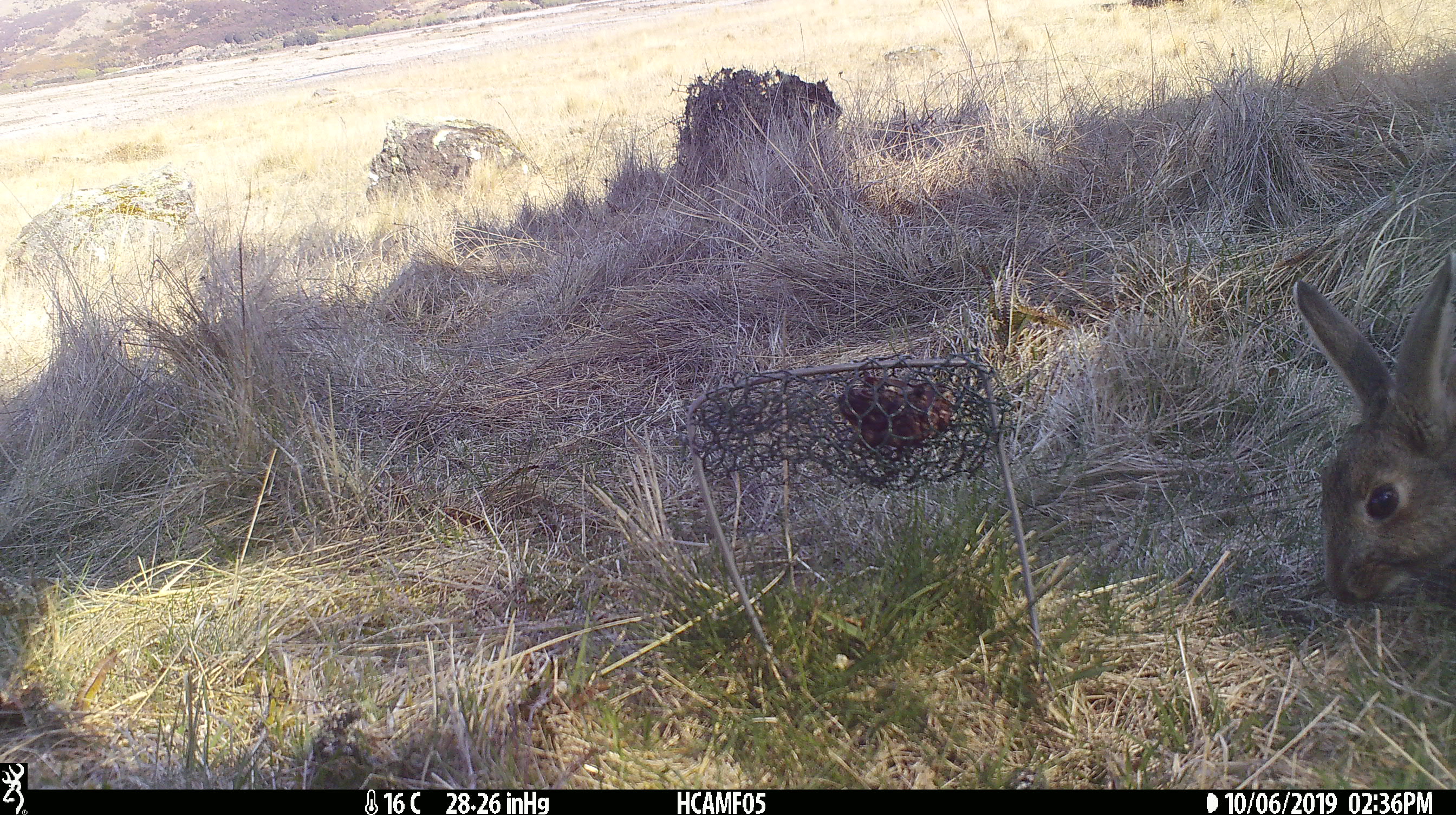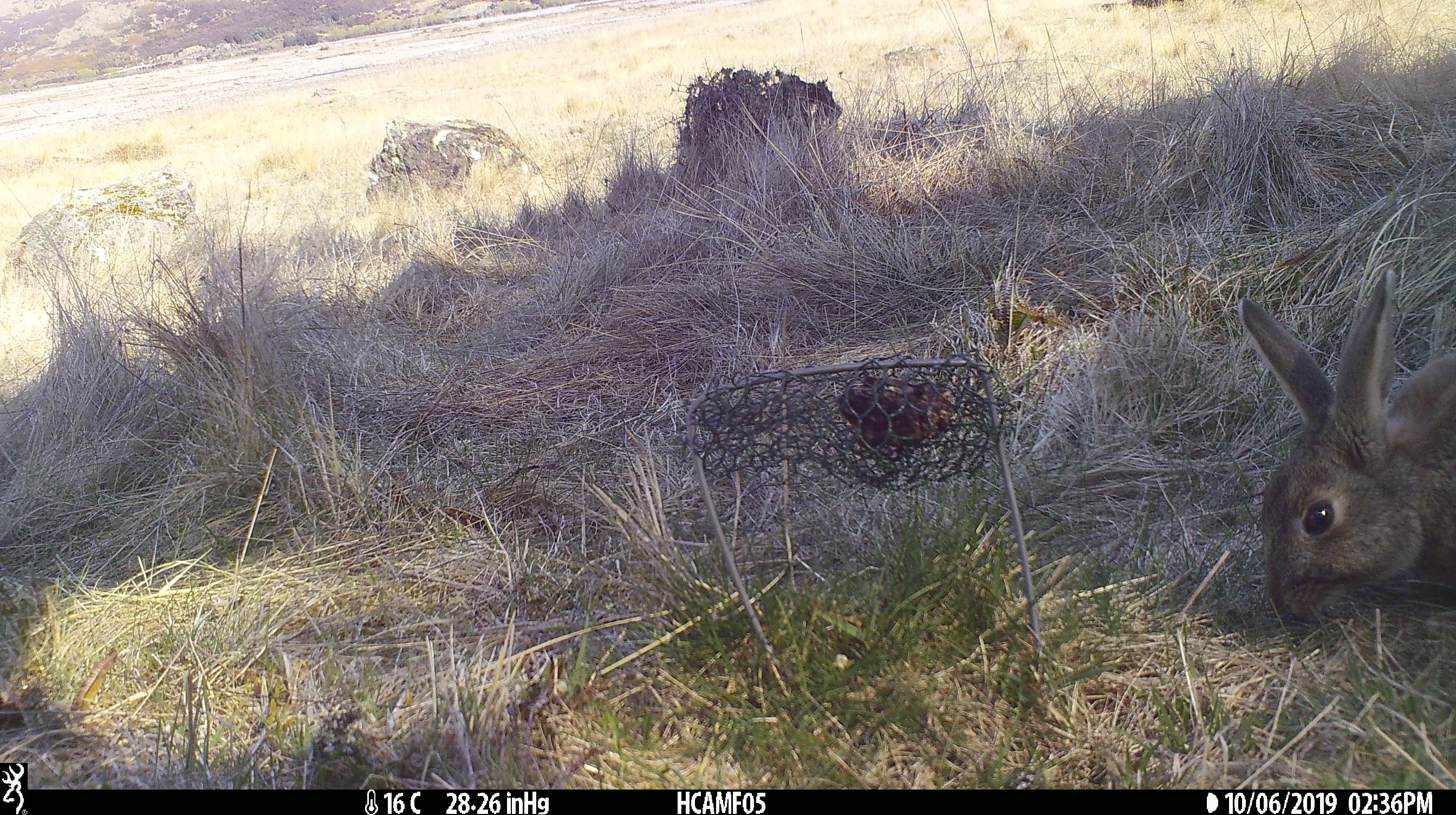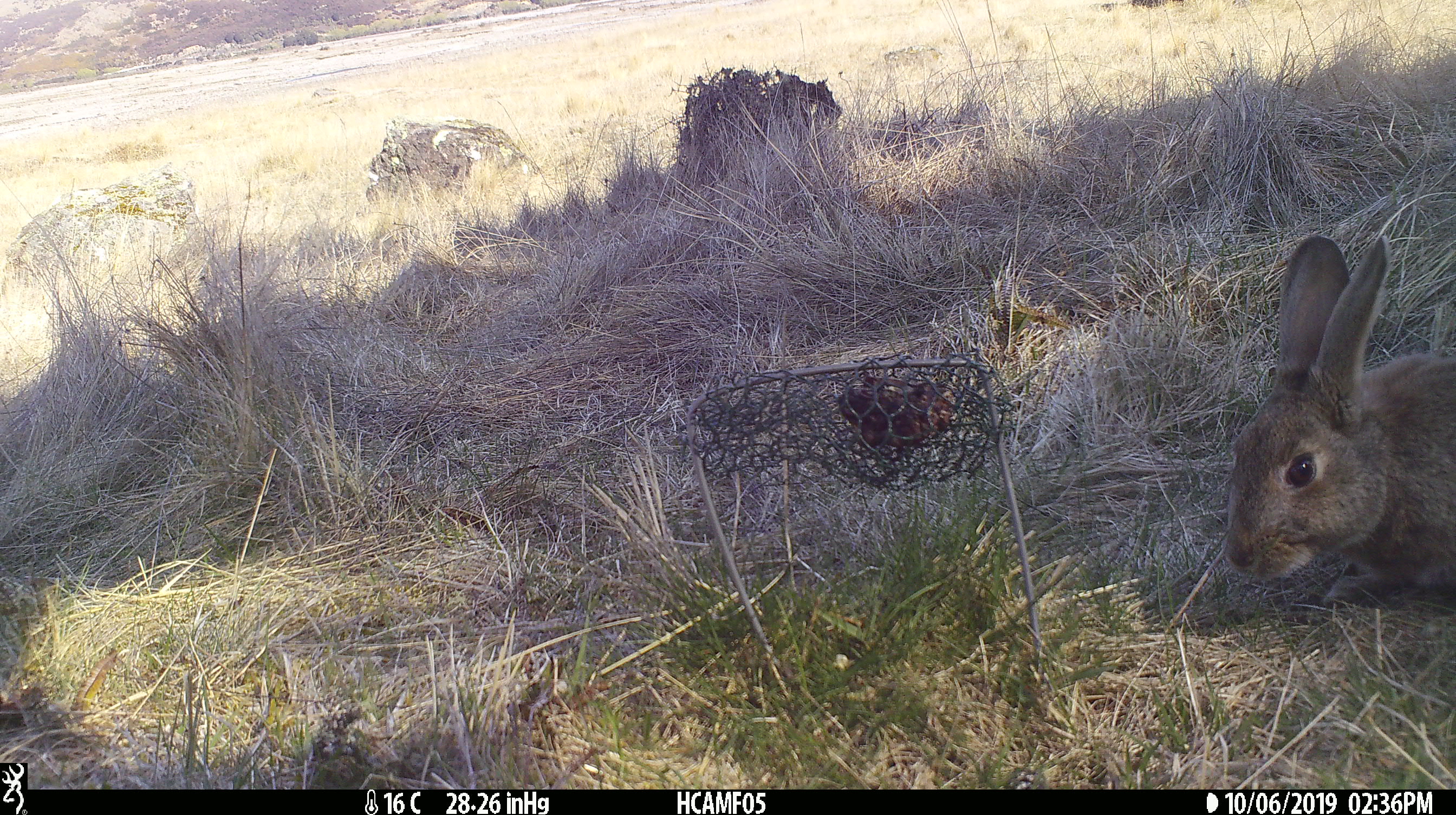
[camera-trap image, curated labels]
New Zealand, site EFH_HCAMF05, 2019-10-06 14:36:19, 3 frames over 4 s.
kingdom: Animalia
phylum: Chordata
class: Mammalia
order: Lagomorpha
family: Leporidae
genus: Oryctolagus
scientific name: Oryctolagus cuniculus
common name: european rabbit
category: rabbit